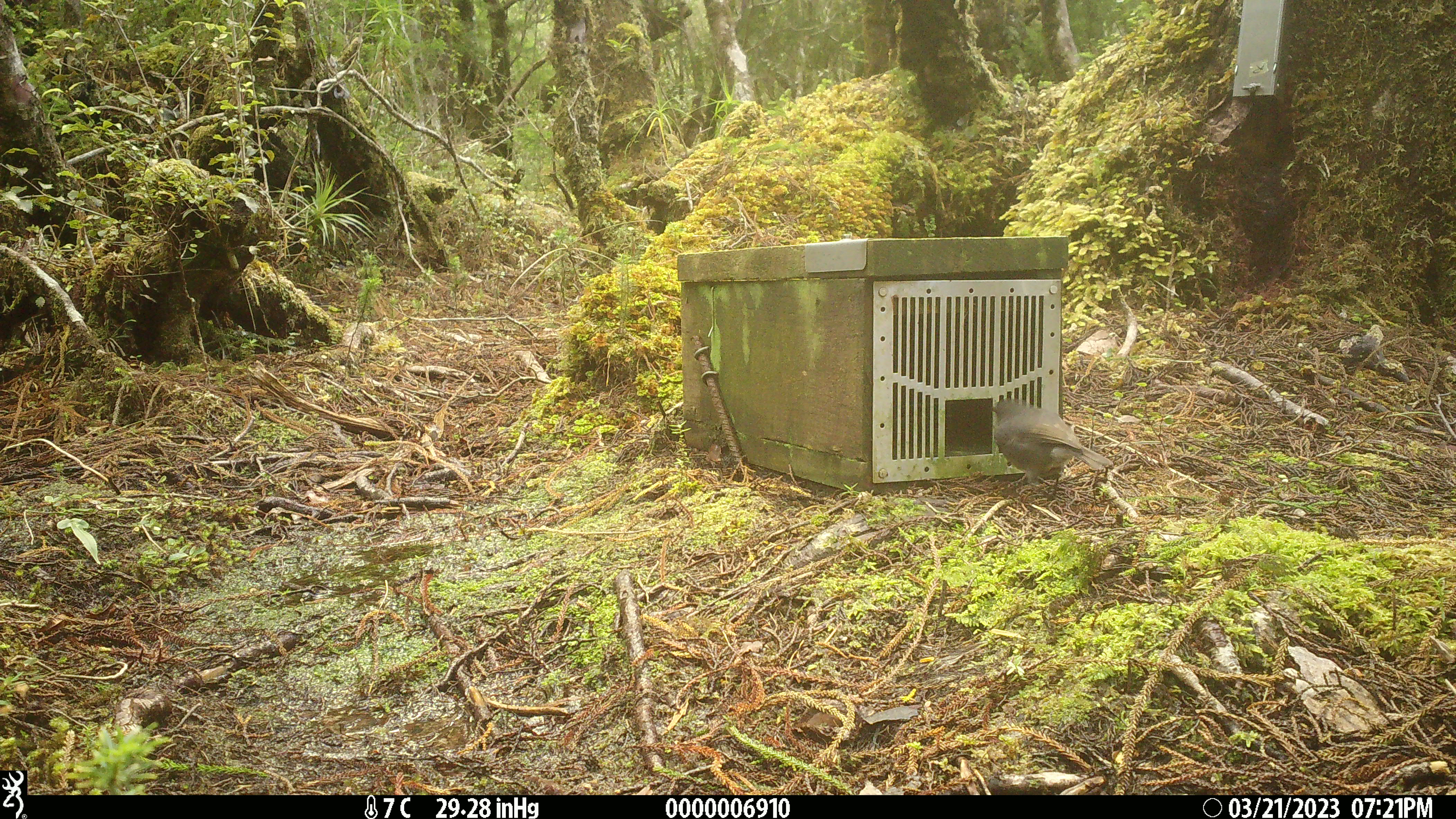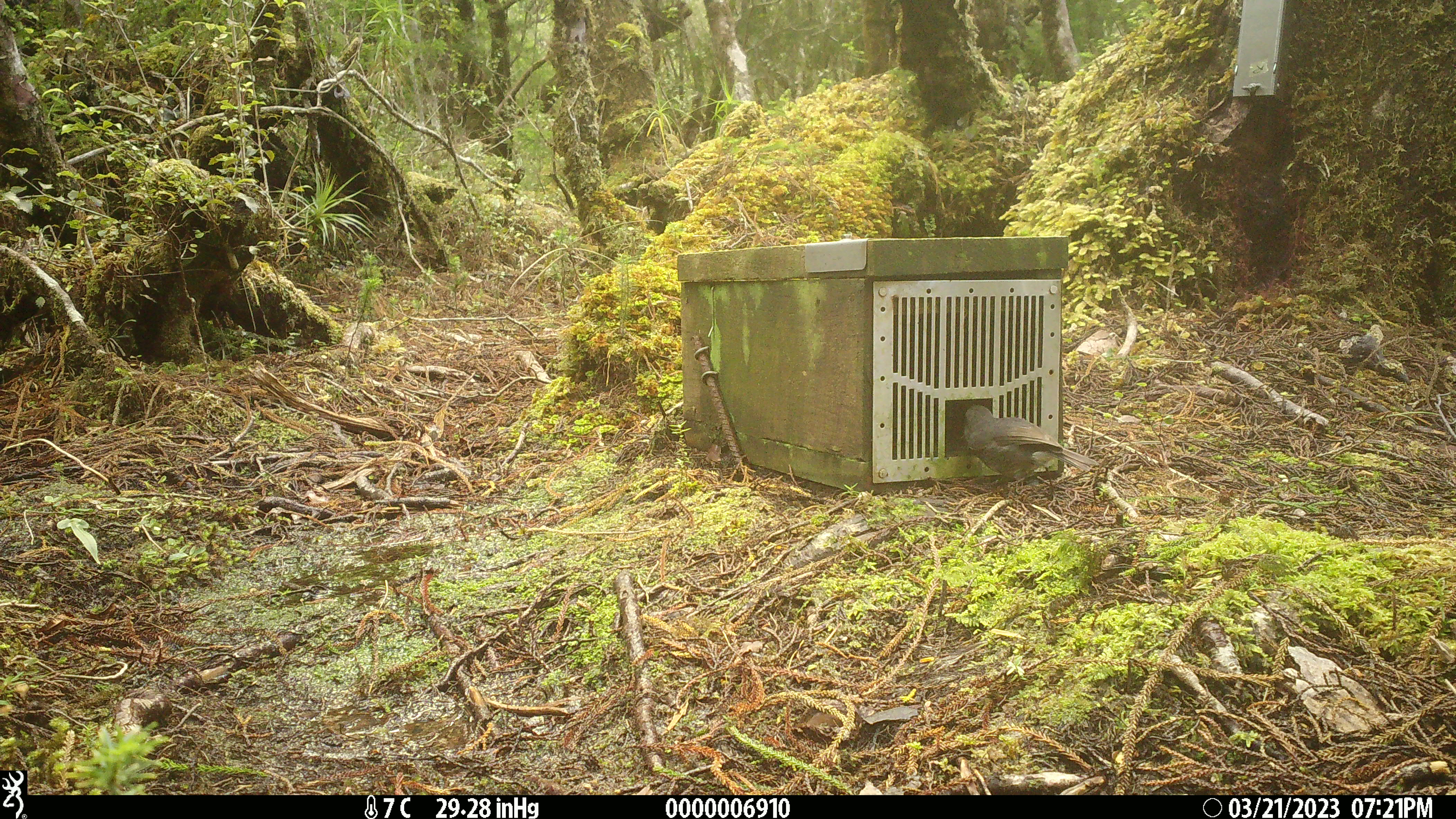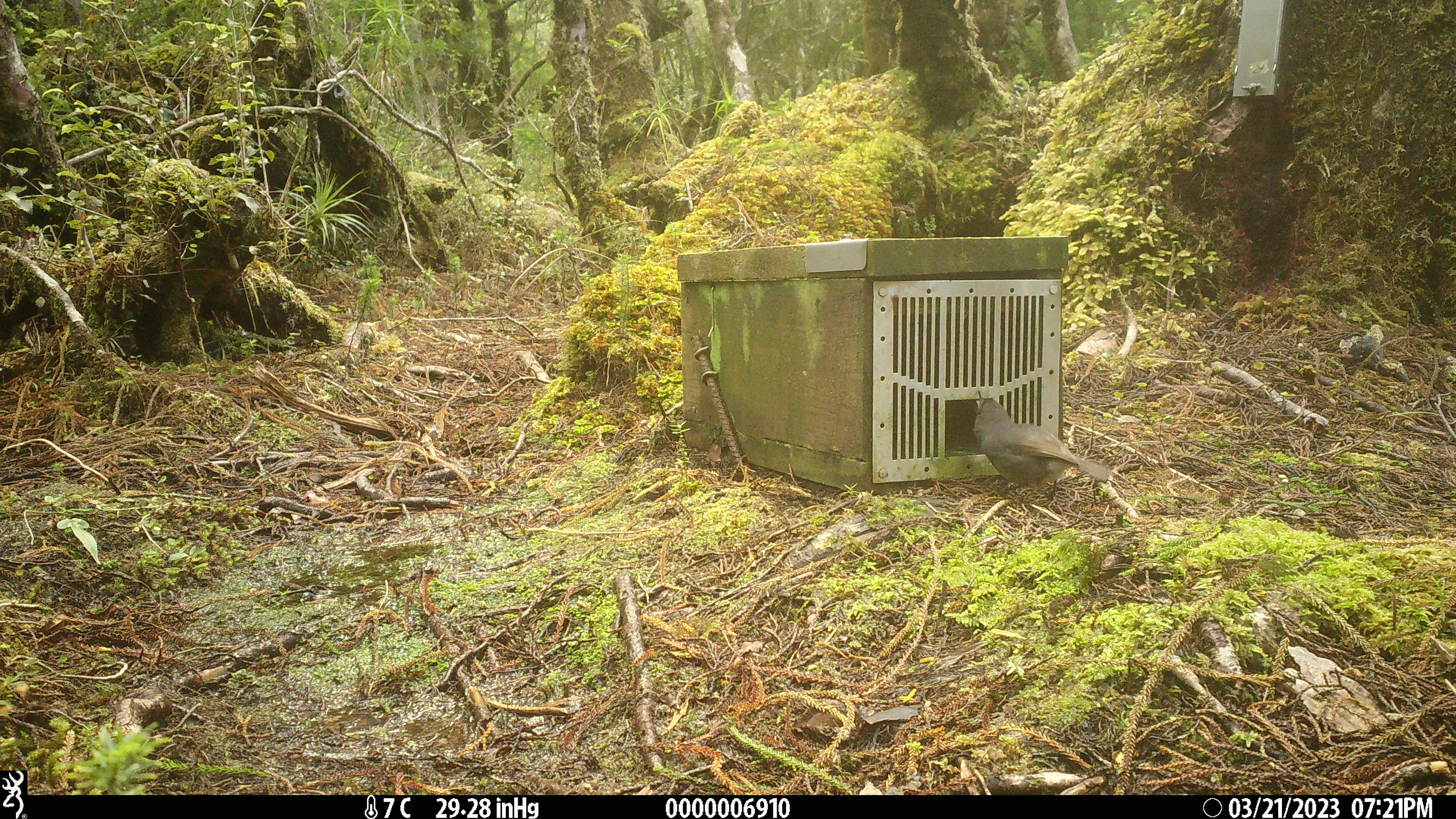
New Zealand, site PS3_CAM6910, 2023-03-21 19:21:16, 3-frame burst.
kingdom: Animalia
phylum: Chordata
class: Aves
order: Passeriformes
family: Petroicidae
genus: Petroica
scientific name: Petroica australis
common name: new zealand robin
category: robin